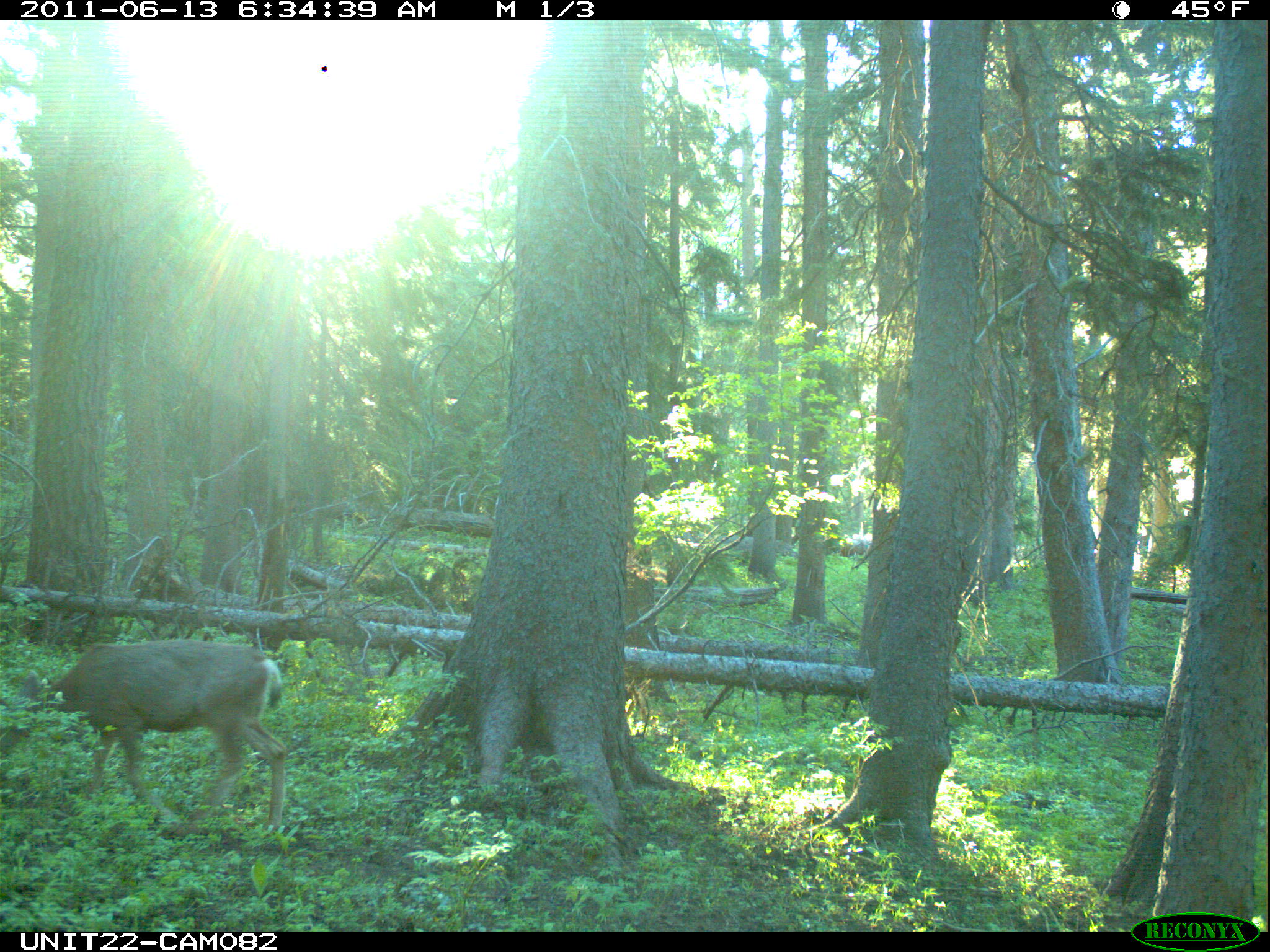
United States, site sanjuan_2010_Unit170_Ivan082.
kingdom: Animalia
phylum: Chordata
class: Mammalia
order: Artiodactyla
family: Cervidae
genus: Odocoileus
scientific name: Odocoileus hemionus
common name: mule deer